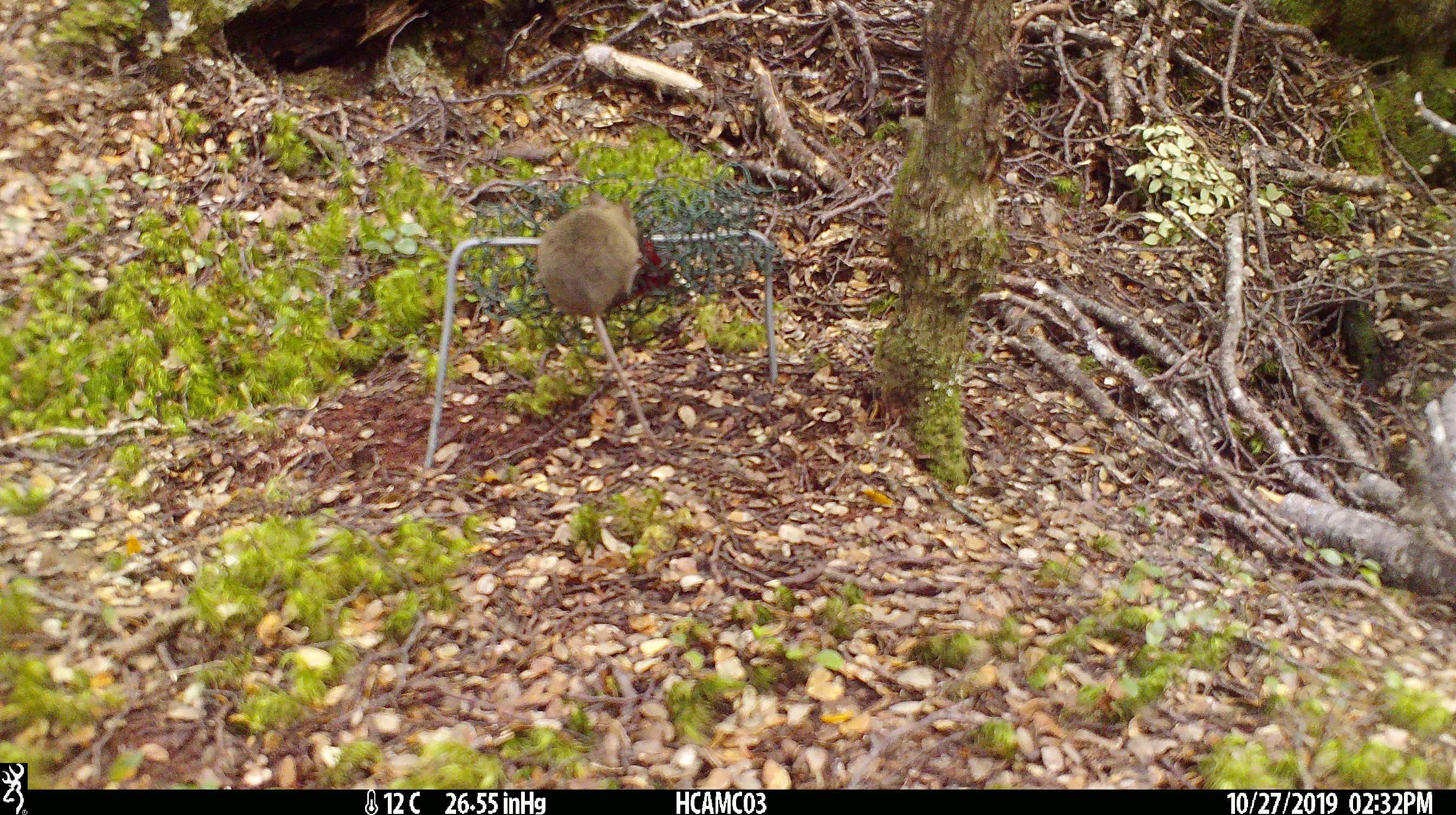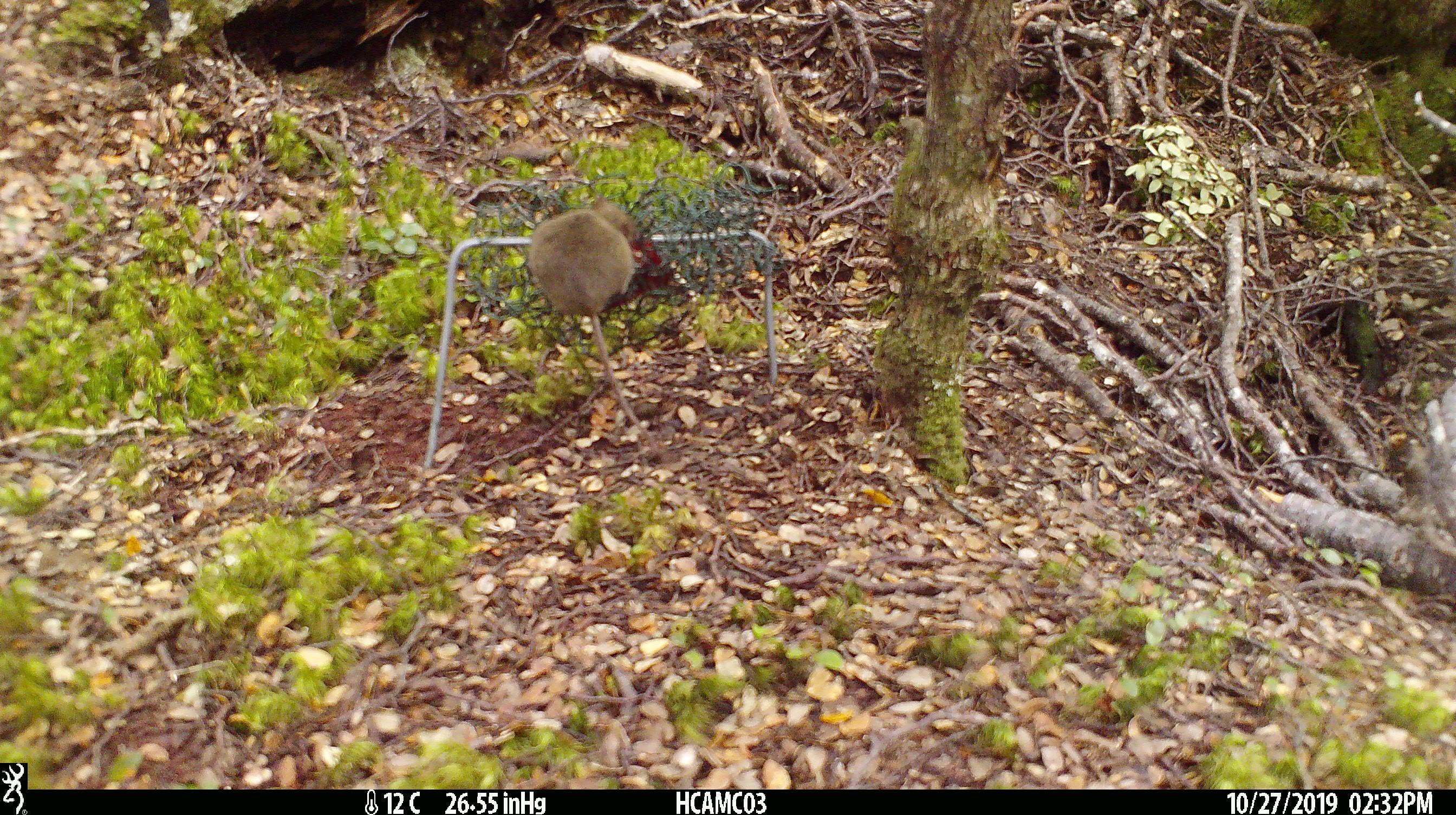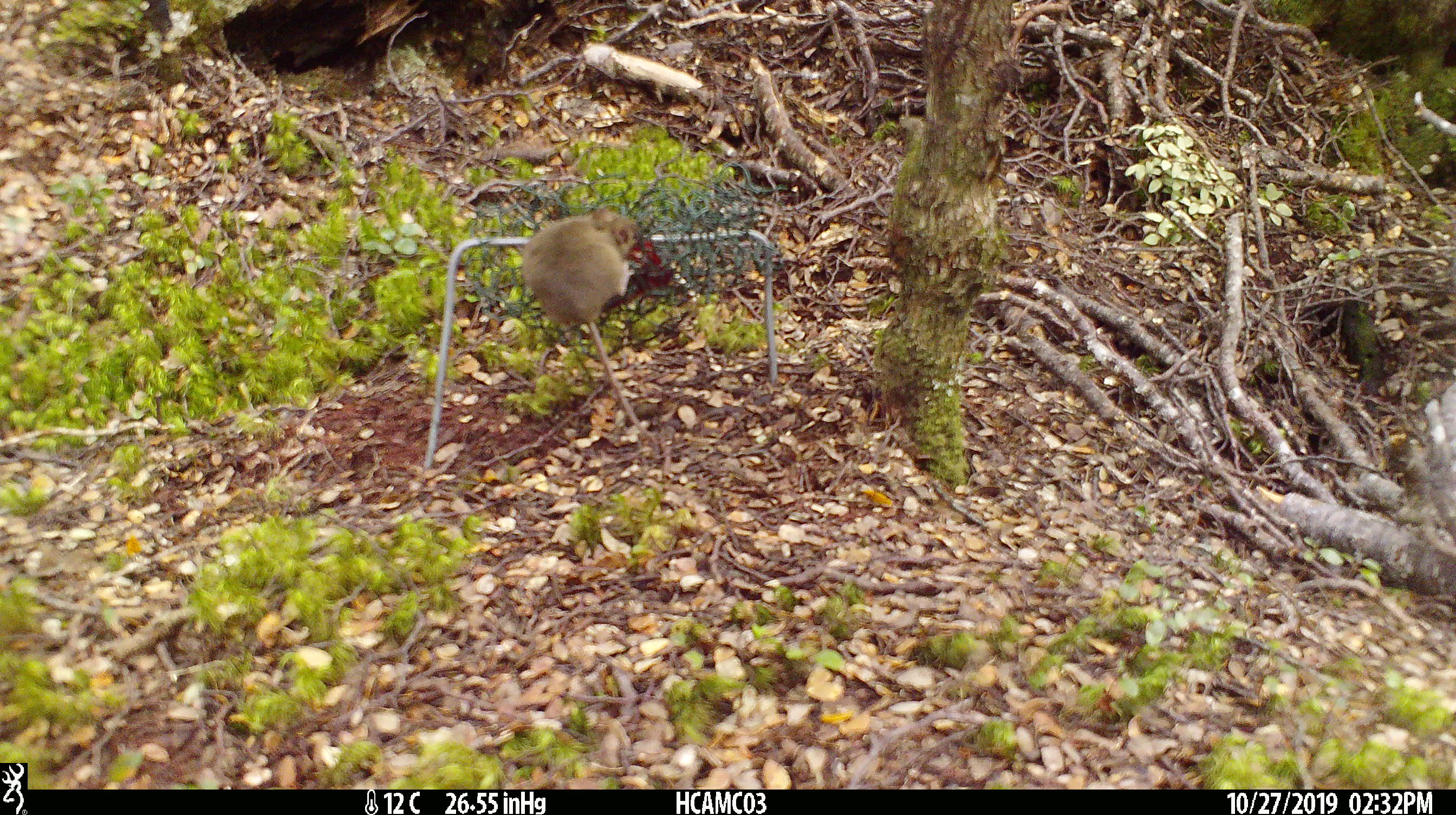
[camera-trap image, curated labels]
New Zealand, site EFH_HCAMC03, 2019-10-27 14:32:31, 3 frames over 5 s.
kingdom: Animalia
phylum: Chordata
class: Mammalia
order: Rodentia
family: Muridae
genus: Mus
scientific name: Mus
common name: mouse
Mouse (Mus).